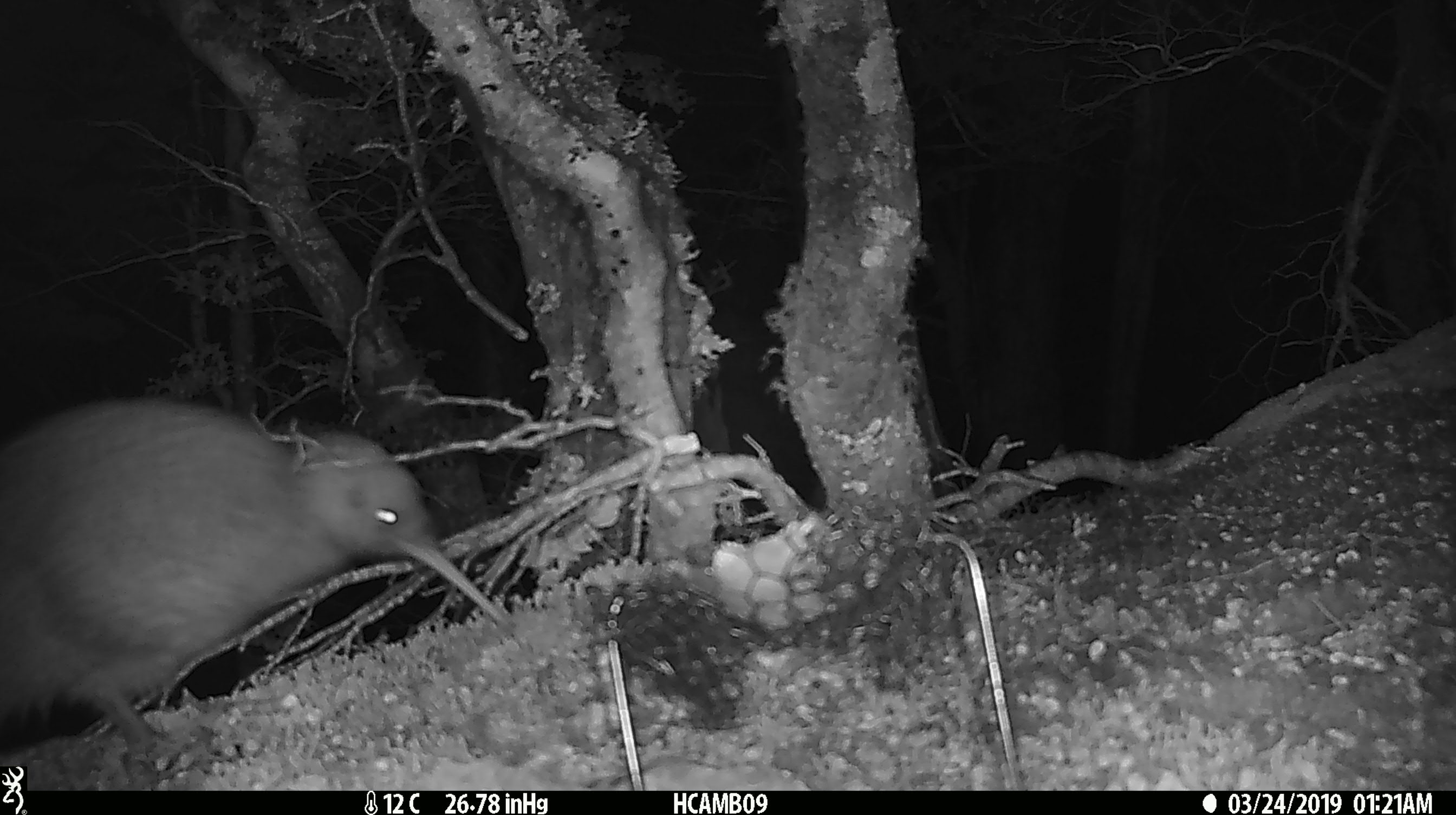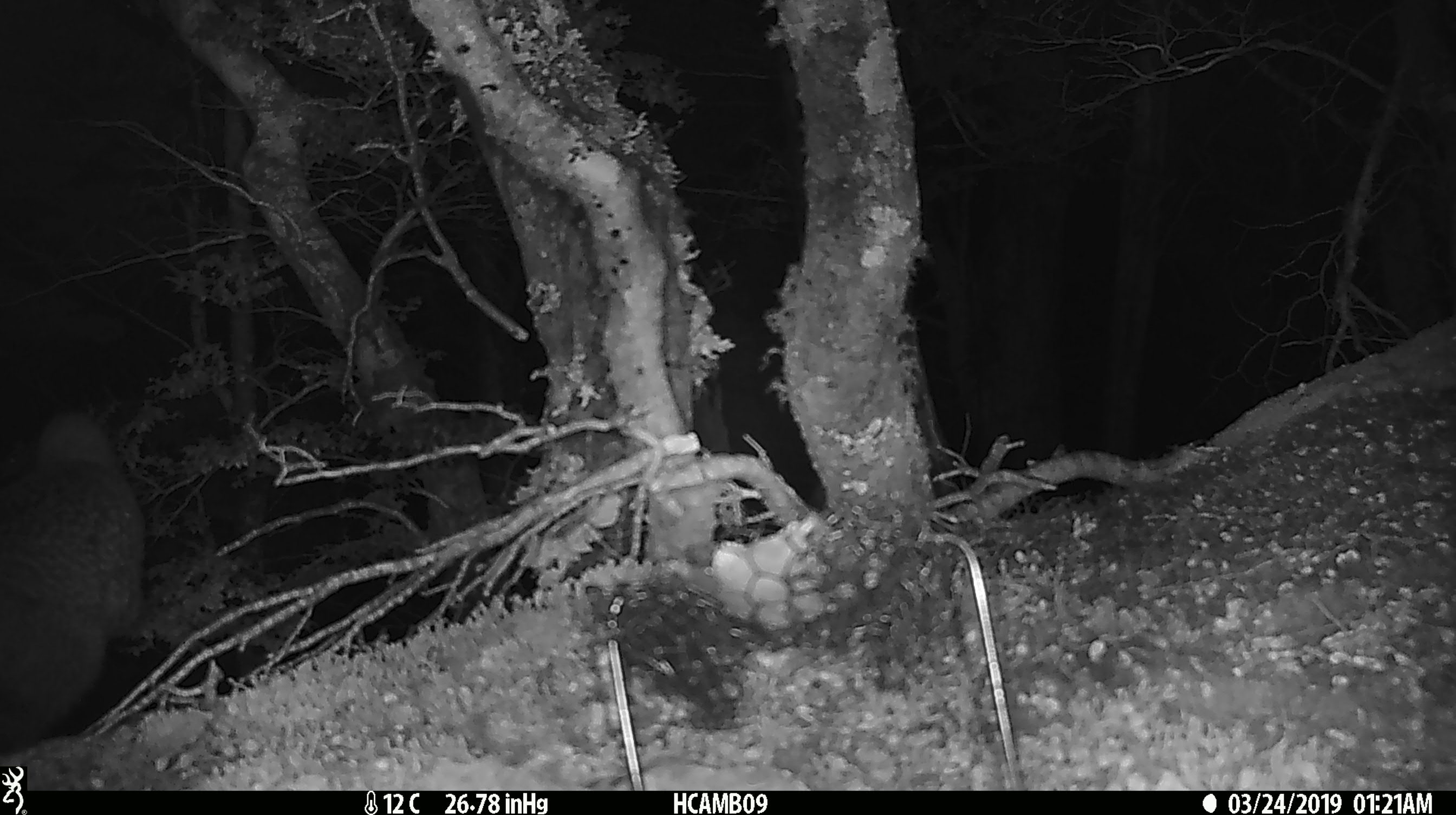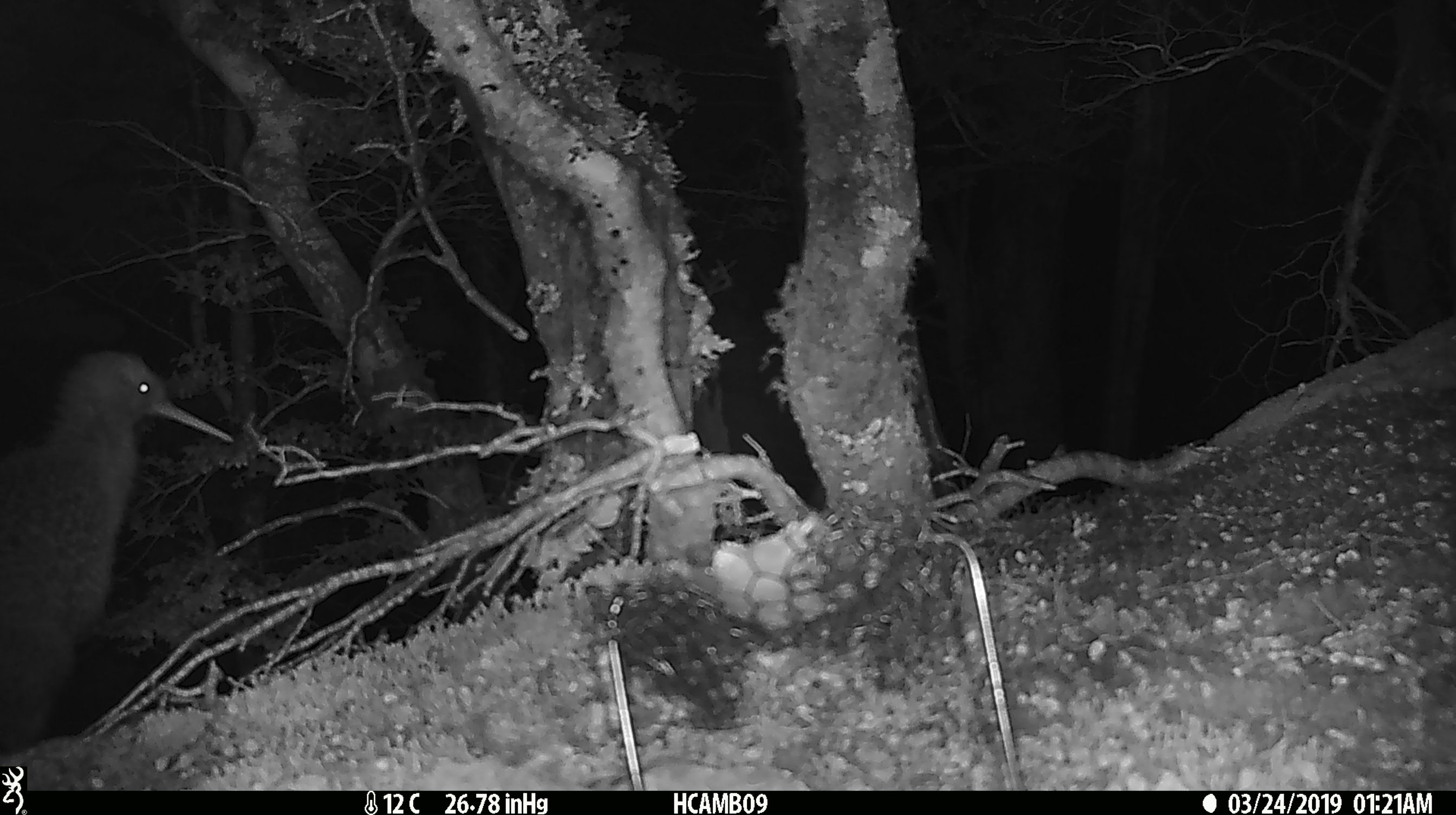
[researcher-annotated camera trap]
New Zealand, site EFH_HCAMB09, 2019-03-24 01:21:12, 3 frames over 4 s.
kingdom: Animalia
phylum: Chordata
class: Aves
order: Apterygiformes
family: Apterygidae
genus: Apteryx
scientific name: Apteryx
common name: kiwi